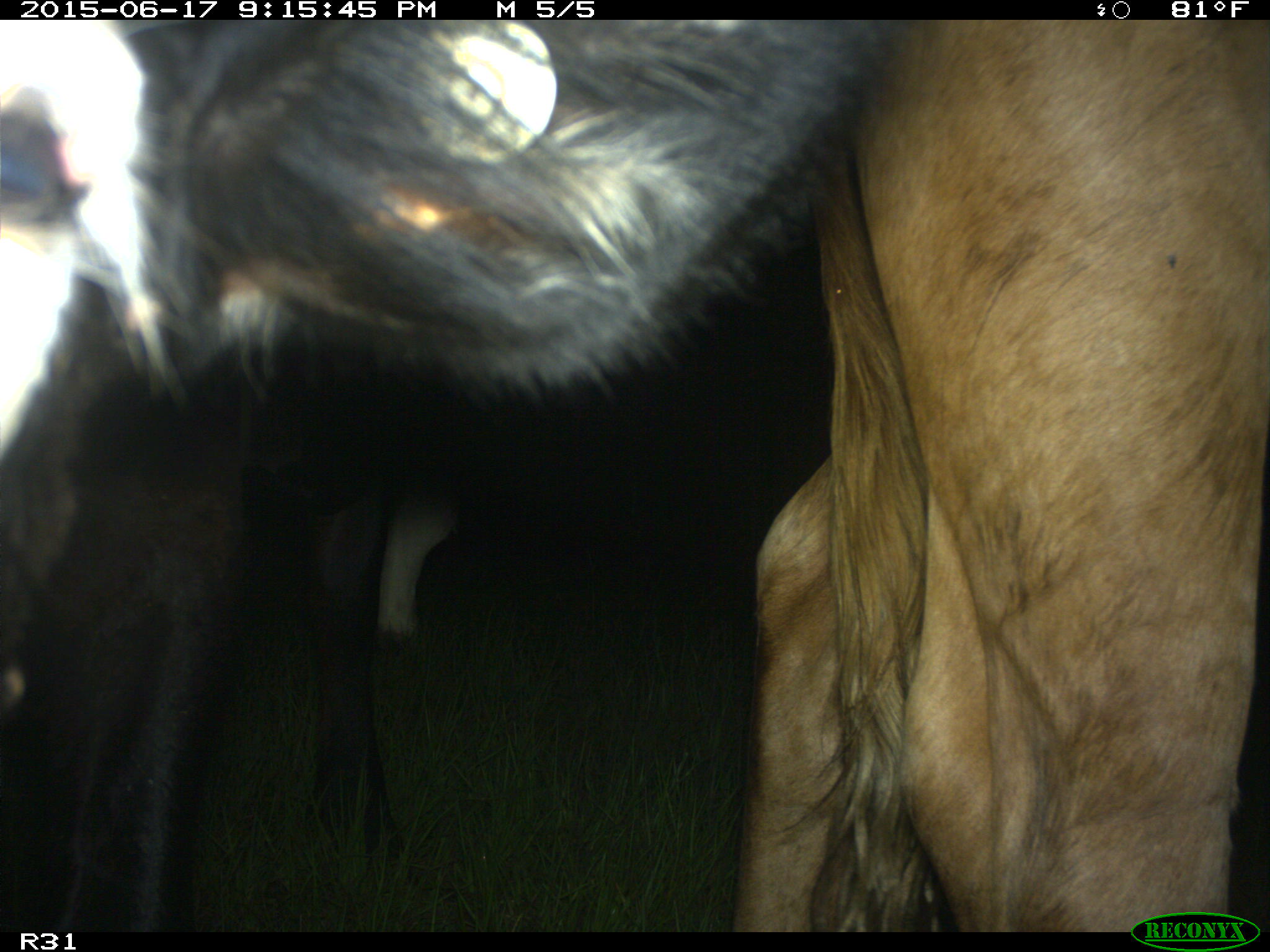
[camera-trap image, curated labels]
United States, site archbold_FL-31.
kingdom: Animalia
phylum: Chordata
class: Mammalia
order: Artiodactyla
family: Bovidae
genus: Bos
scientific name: Bos taurus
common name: domestic cow